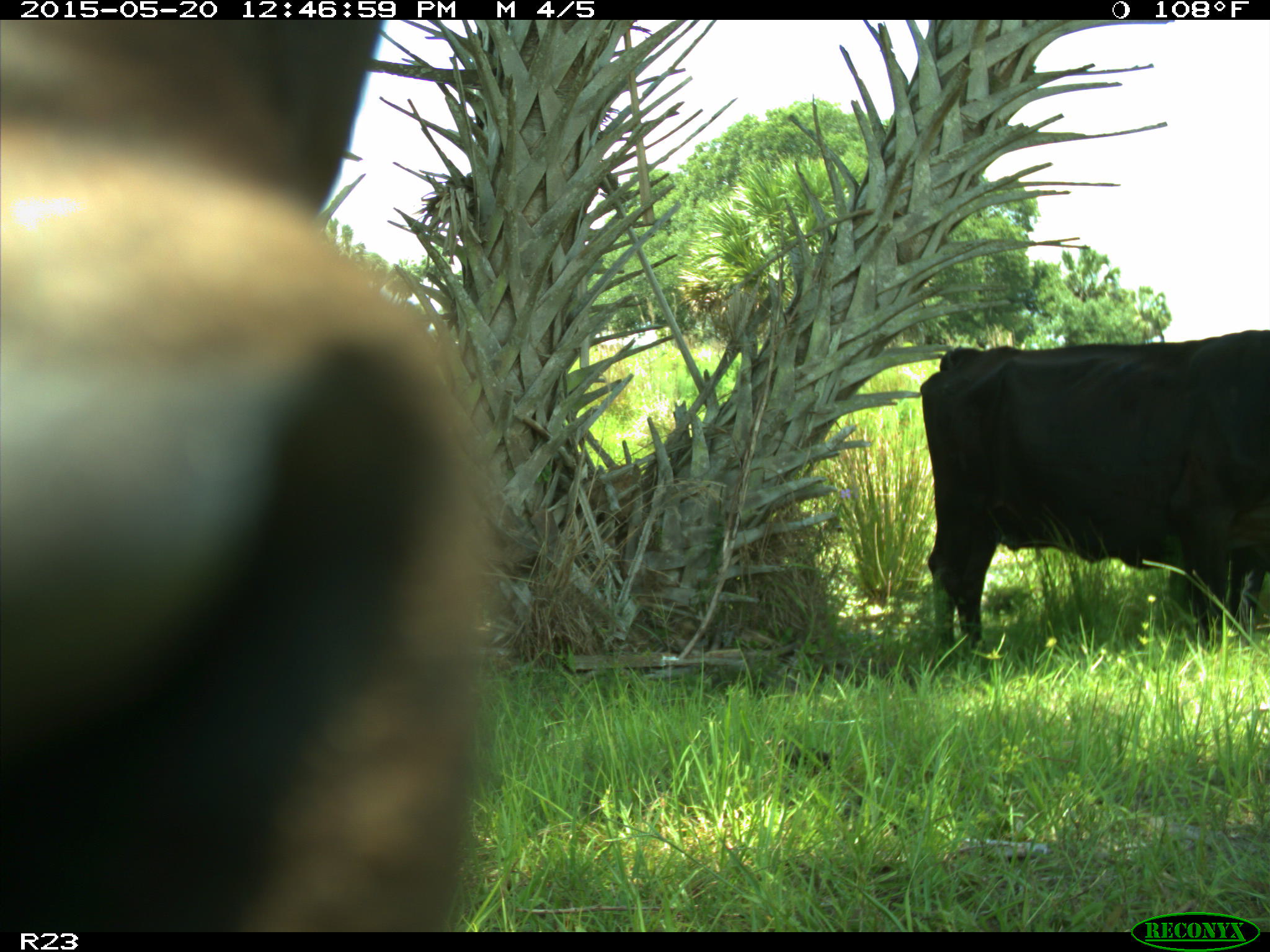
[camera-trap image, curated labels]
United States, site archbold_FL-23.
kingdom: Animalia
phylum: Chordata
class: Mammalia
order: Artiodactyla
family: Bovidae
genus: Bos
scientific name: Bos taurus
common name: domestic cow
Bos taurus (domestic cow).